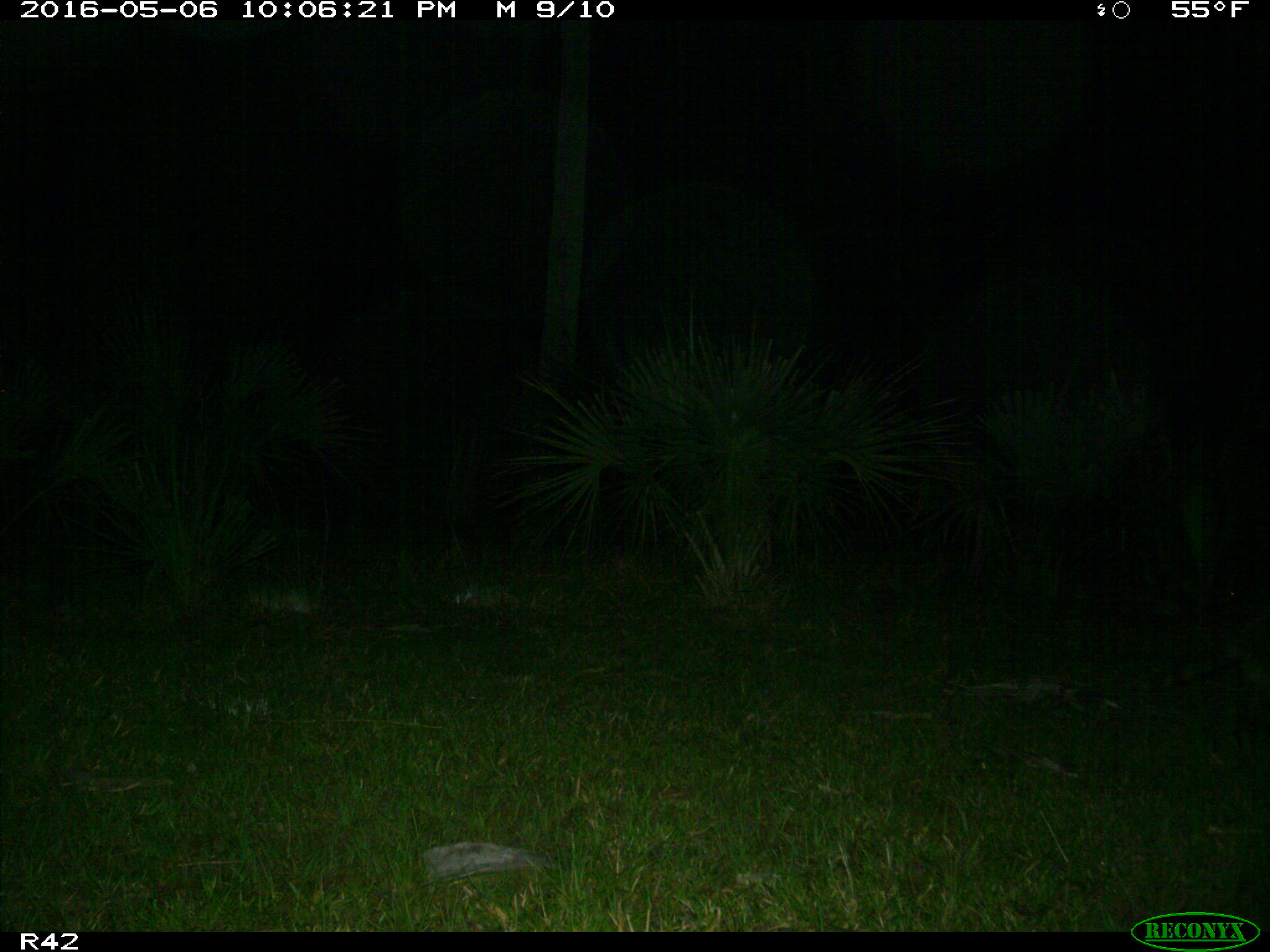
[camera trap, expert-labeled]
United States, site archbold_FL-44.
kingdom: Animalia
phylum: Chordata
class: Mammalia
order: Carnivora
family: Procyonidae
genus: Procyon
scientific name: Procyon lotor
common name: common raccoon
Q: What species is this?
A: Procyon lotor (common raccoon).